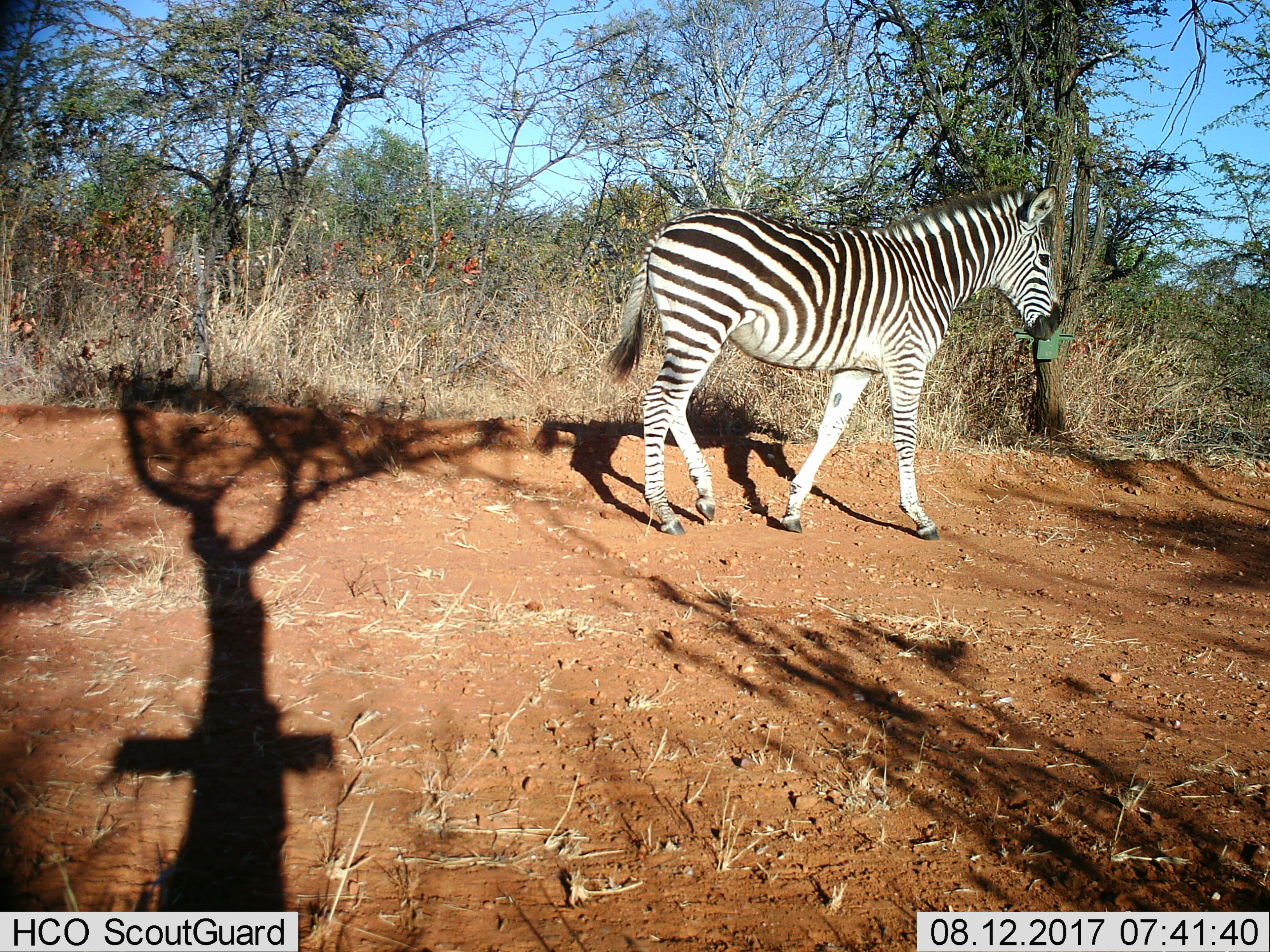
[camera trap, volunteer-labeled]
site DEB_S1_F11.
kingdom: Animalia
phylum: Chordata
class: Mammalia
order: Perissodactyla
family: Equidae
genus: Equus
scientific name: Equus quagga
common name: plains zebra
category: zebraplains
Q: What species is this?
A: Zebraplains (plains zebra) (Equus quagga).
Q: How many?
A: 1.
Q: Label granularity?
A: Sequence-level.